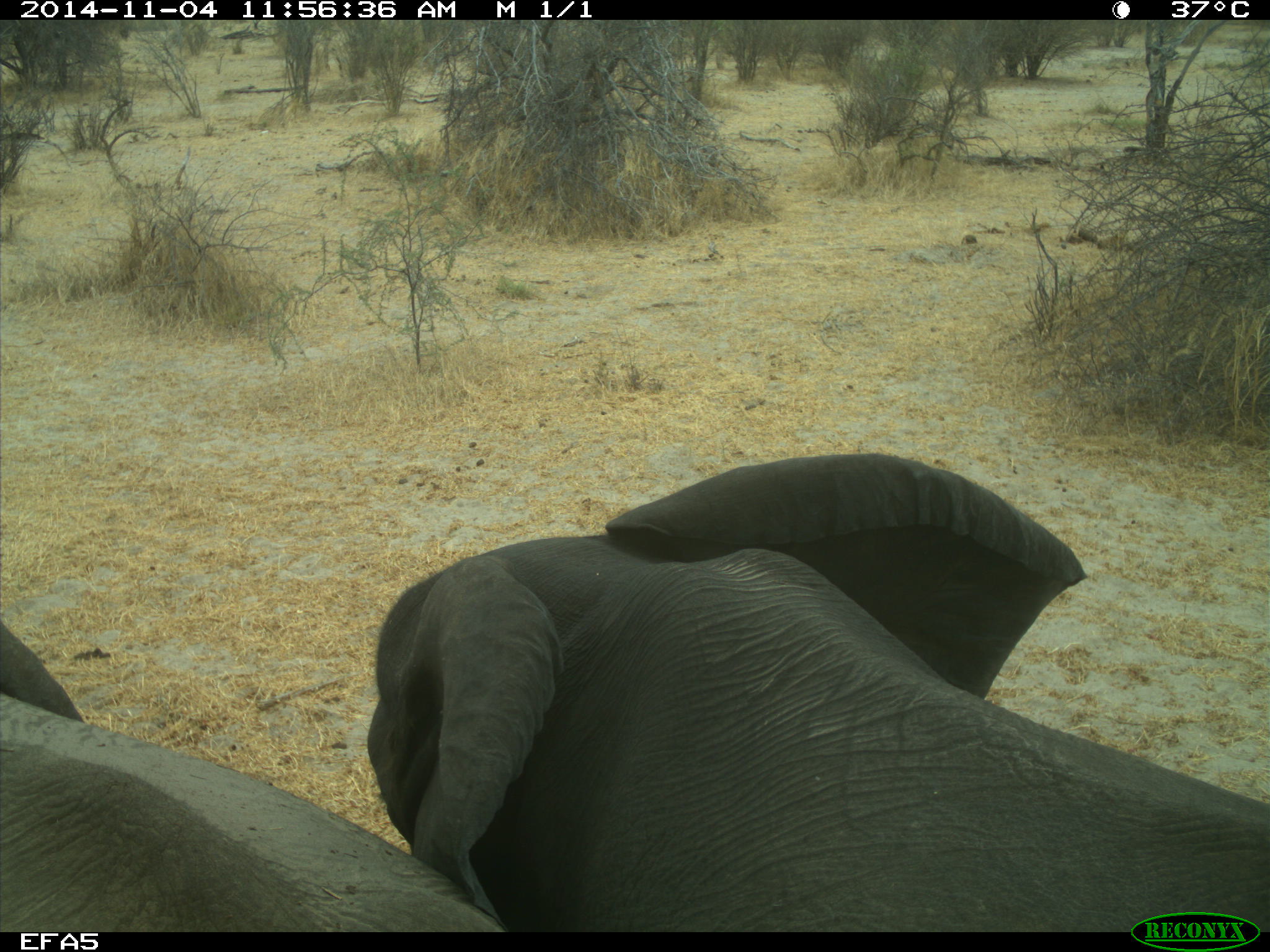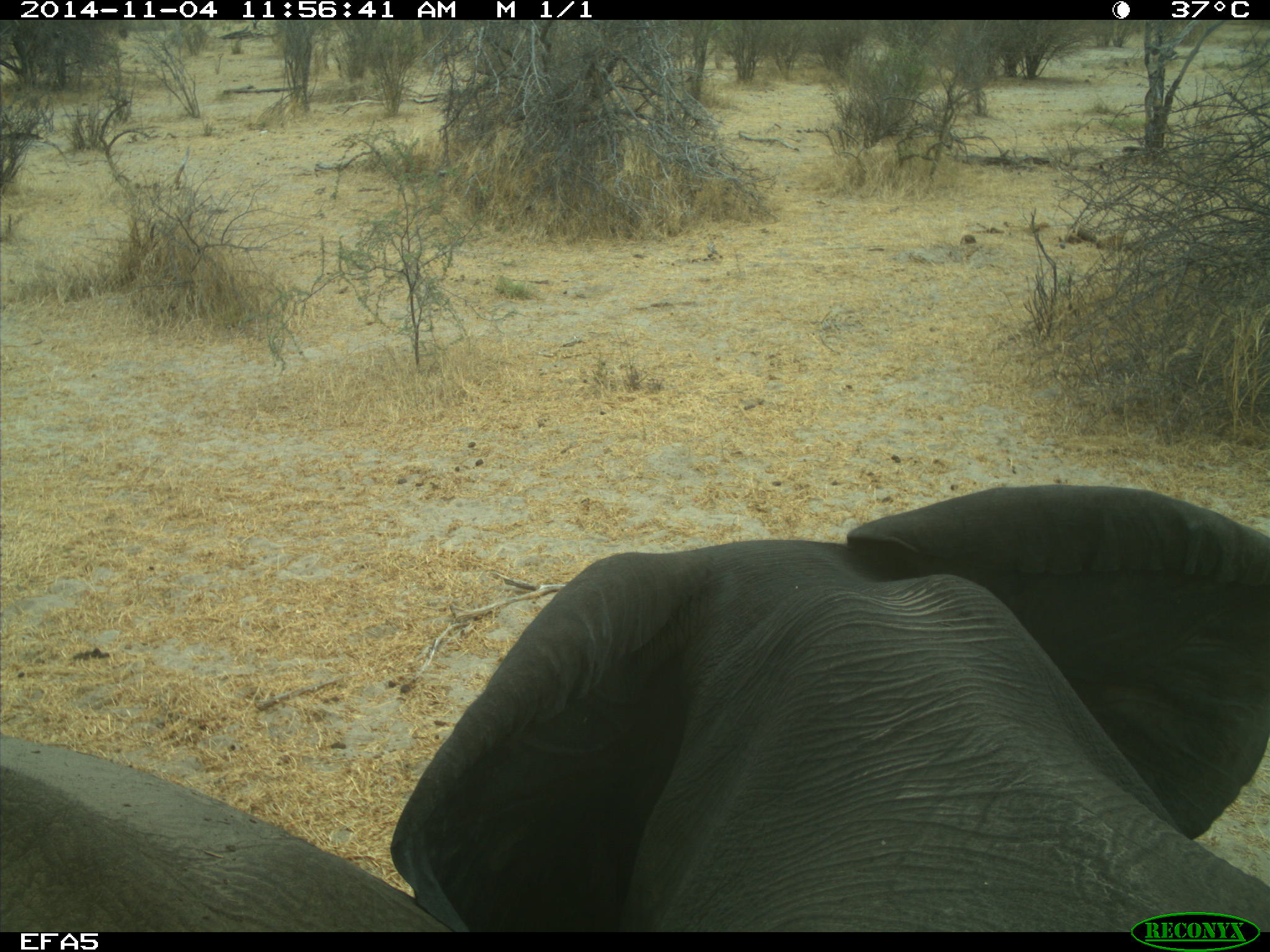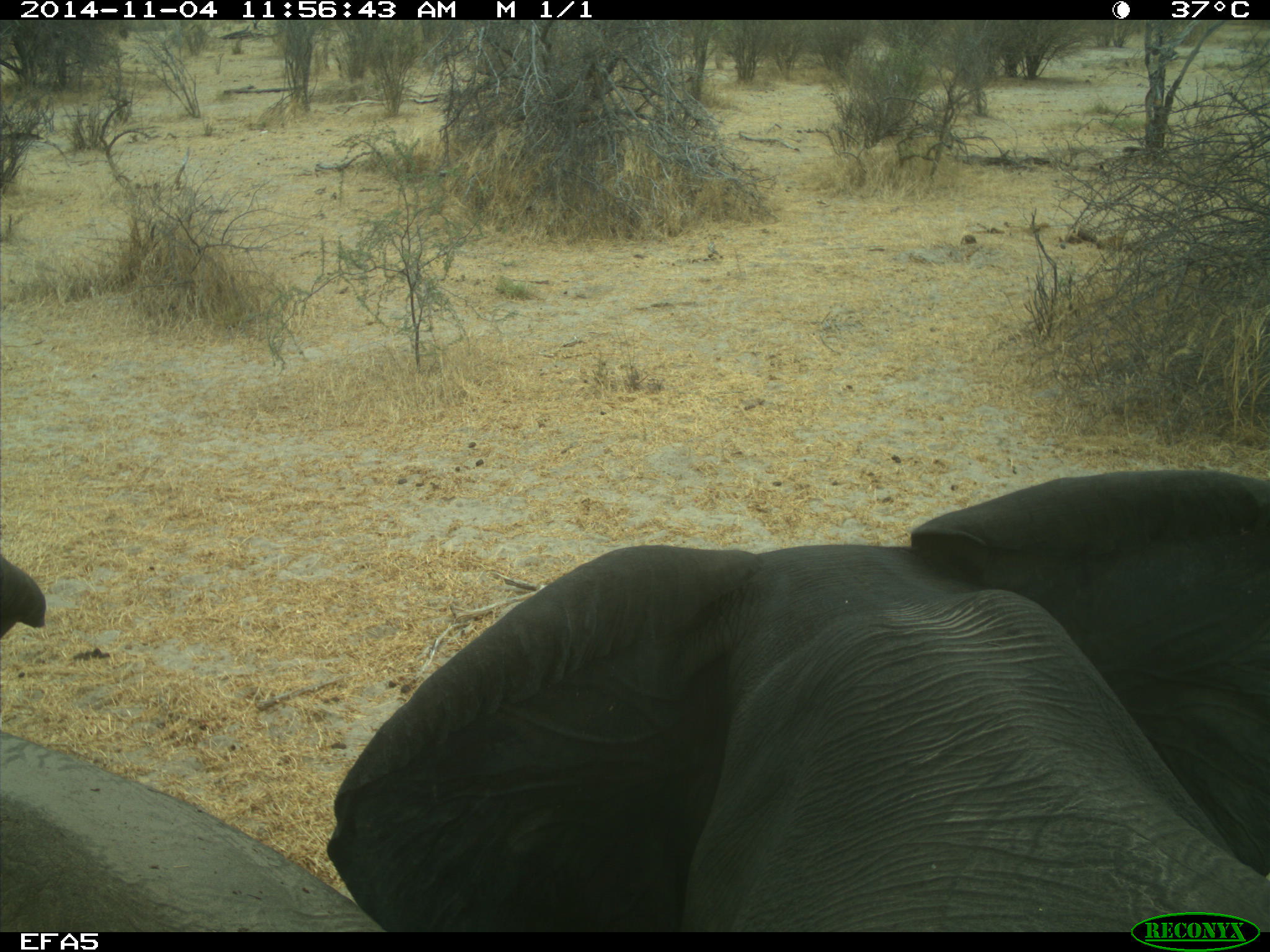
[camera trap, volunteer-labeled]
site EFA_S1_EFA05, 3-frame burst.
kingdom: Animalia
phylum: Chordata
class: Mammalia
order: Proboscidea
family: Elephantidae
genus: Loxodonta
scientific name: Loxodonta africana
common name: african bush elephant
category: elephant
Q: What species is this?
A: Elephant (african bush elephant) (Loxodonta africana).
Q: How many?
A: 2.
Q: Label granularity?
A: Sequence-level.